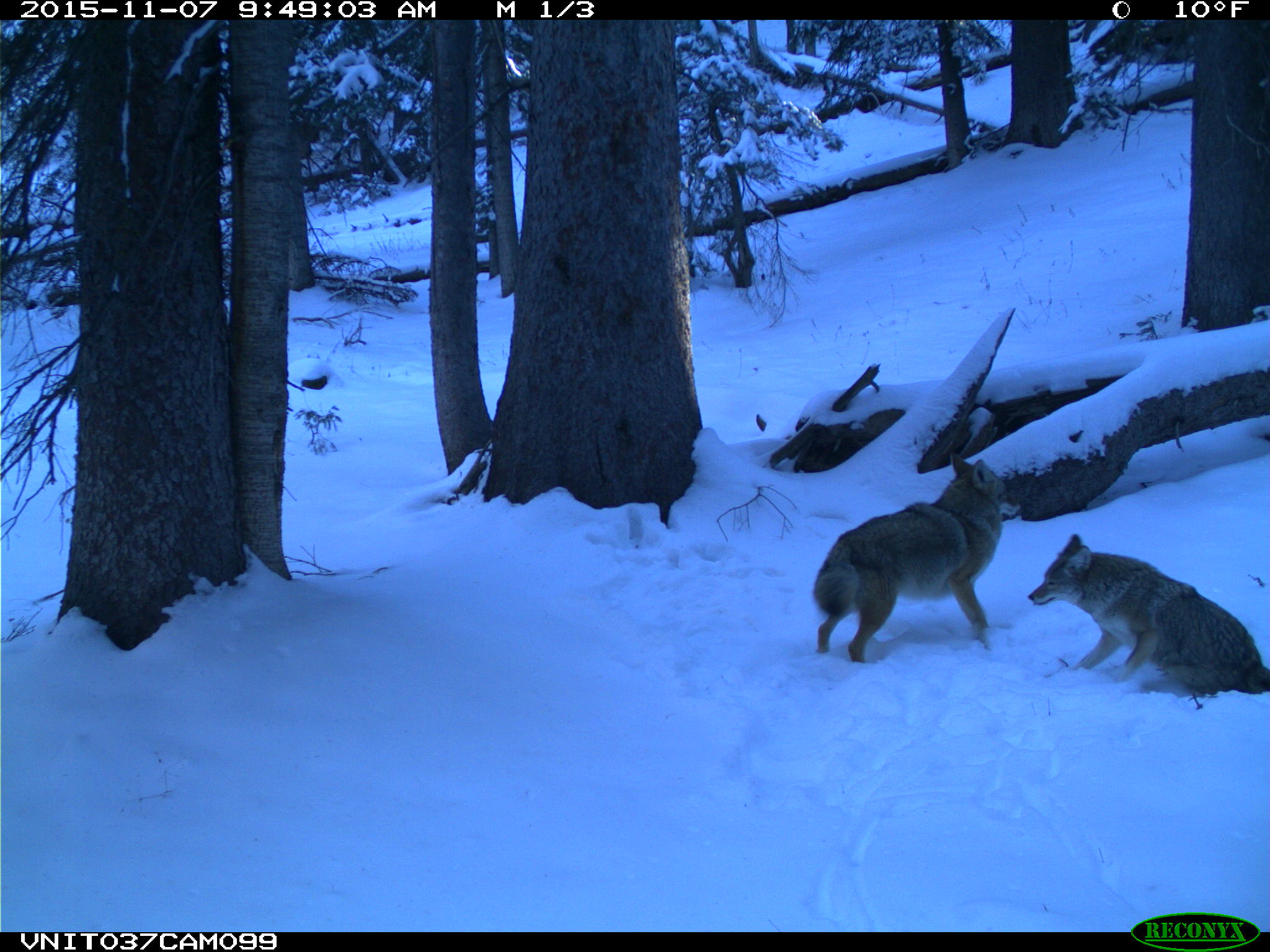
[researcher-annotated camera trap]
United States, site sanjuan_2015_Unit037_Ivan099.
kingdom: Animalia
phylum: Chordata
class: Mammalia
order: Carnivora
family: Canidae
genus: Canis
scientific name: Canis latrans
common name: coyote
Canis latrans (coyote).